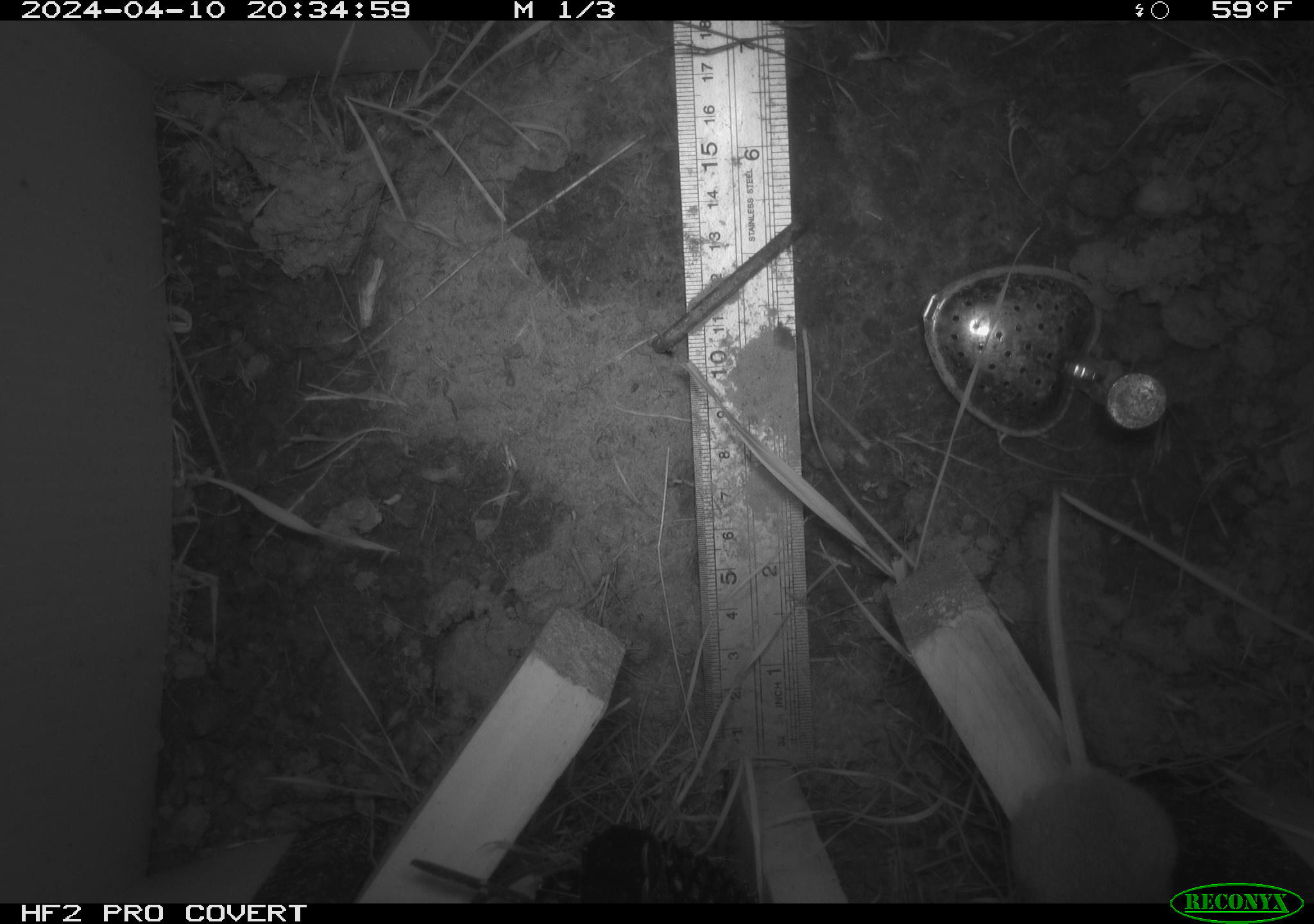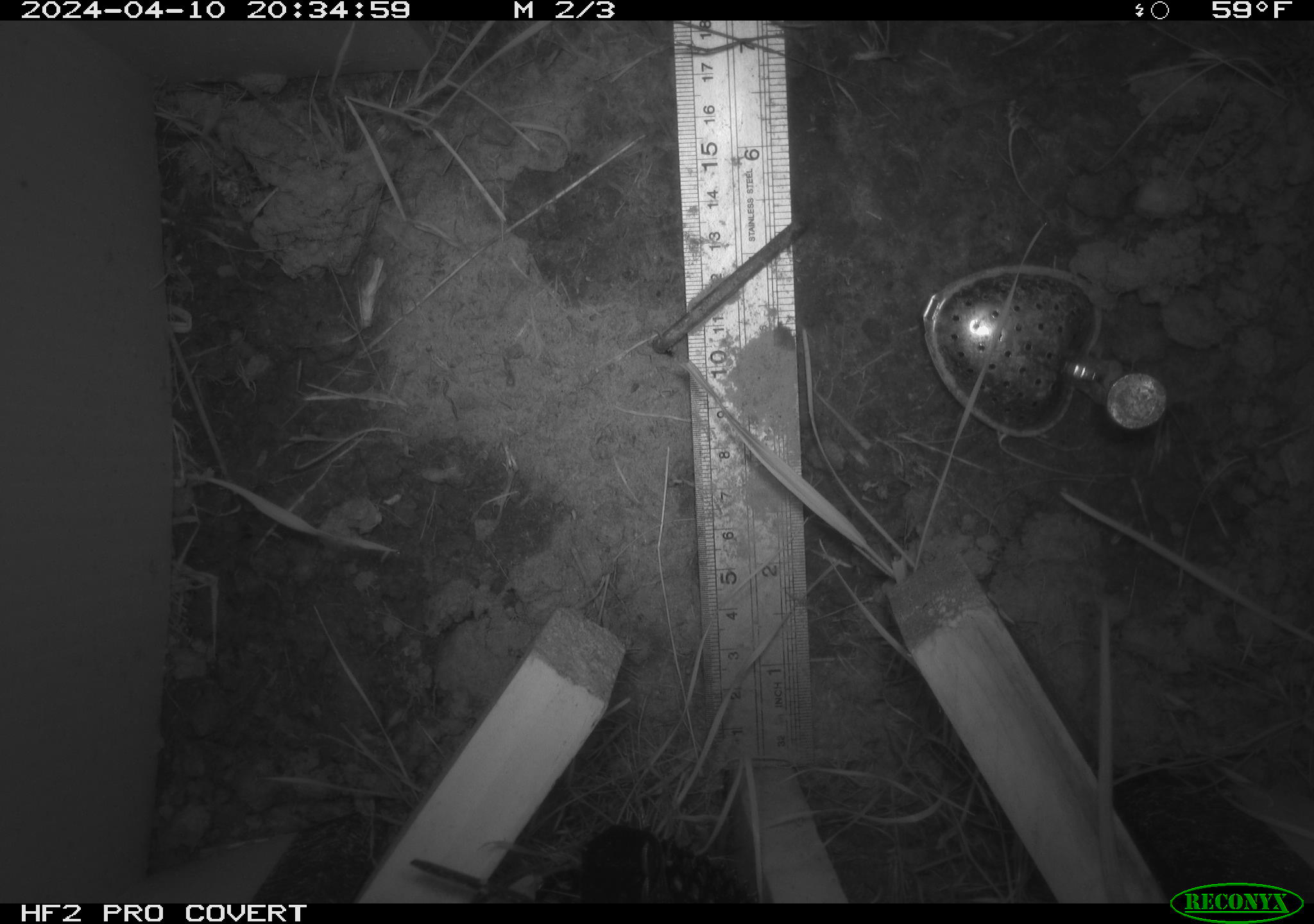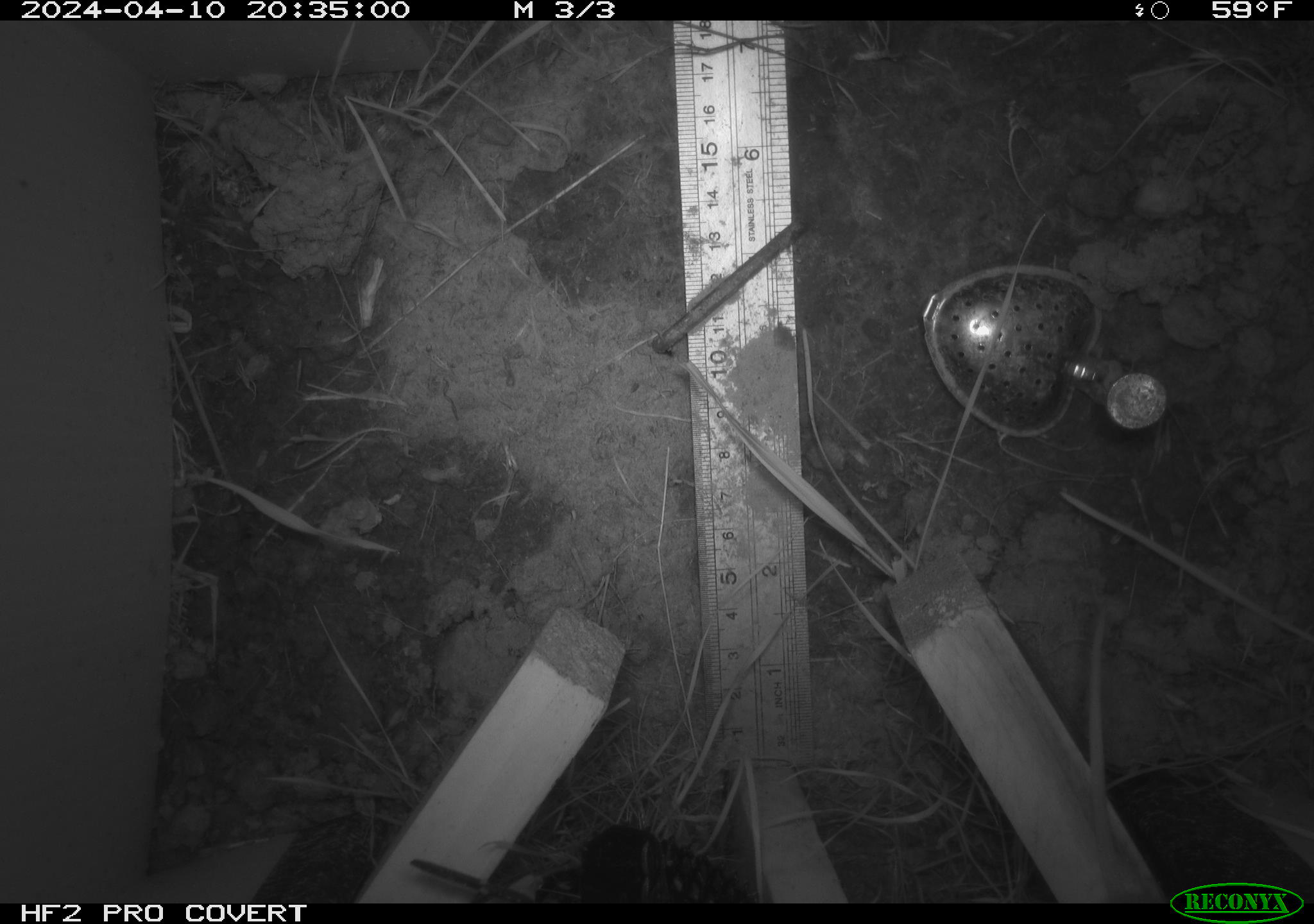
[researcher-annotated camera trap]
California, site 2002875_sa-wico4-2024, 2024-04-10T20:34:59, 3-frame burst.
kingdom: Animalia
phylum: Chordata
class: Mammalia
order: Rodentia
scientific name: Rodentia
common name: rodent